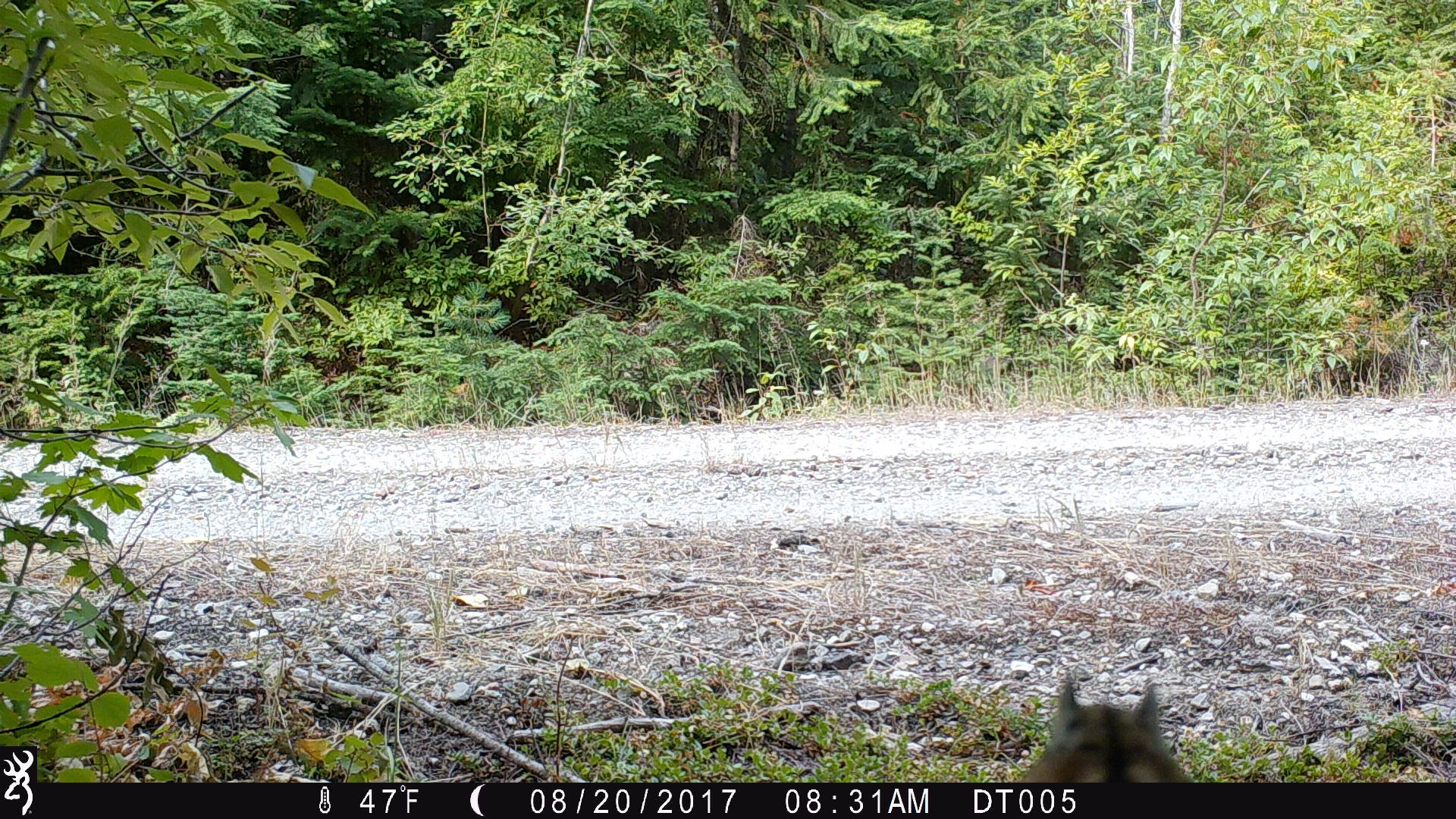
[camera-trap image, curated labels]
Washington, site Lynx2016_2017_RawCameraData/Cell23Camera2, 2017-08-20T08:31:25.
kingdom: Animalia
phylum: Chordata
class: Mammalia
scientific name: Mammalia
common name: small mammal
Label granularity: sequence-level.